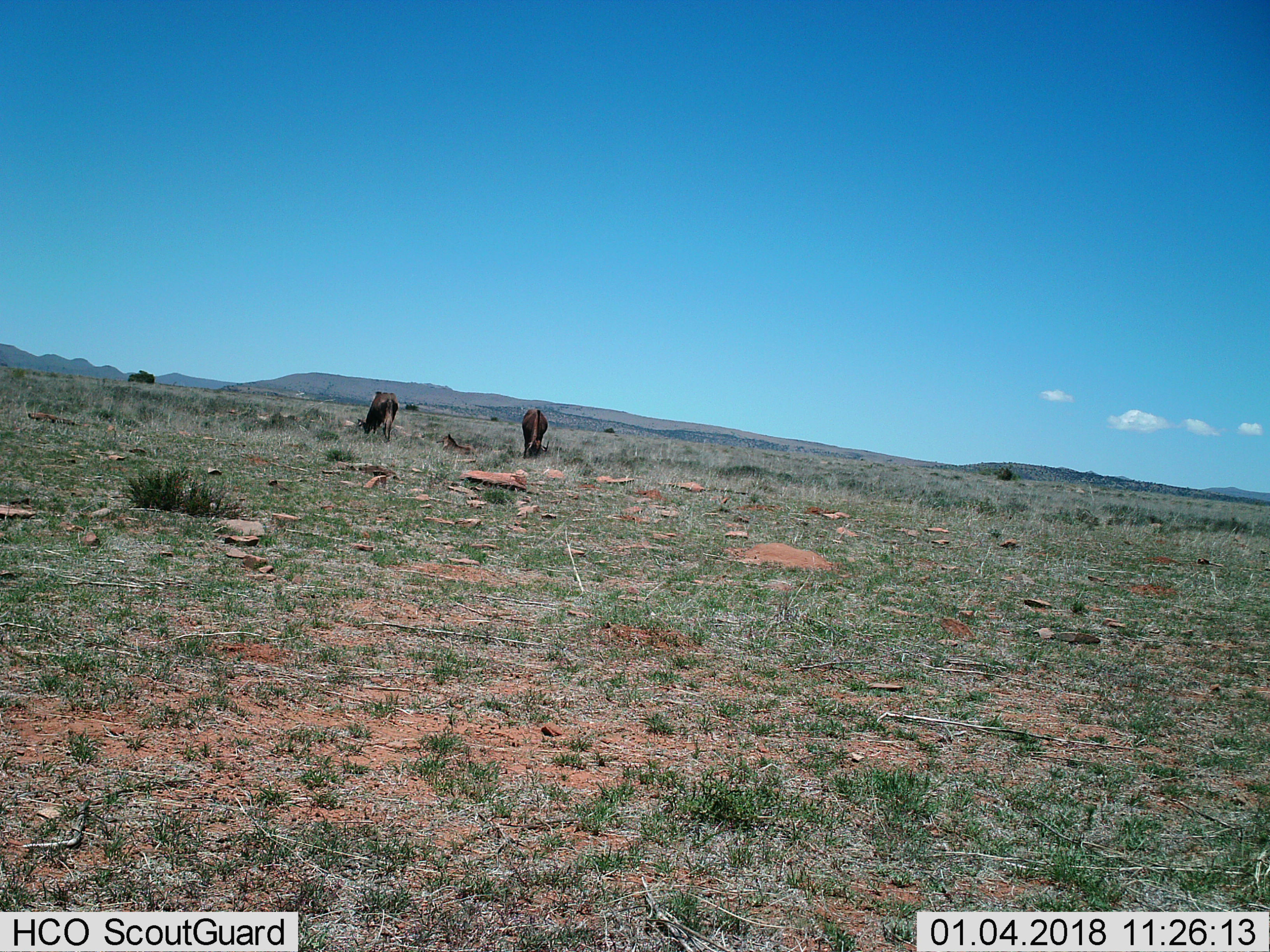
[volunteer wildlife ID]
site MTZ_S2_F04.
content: unidentified animal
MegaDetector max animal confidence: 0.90